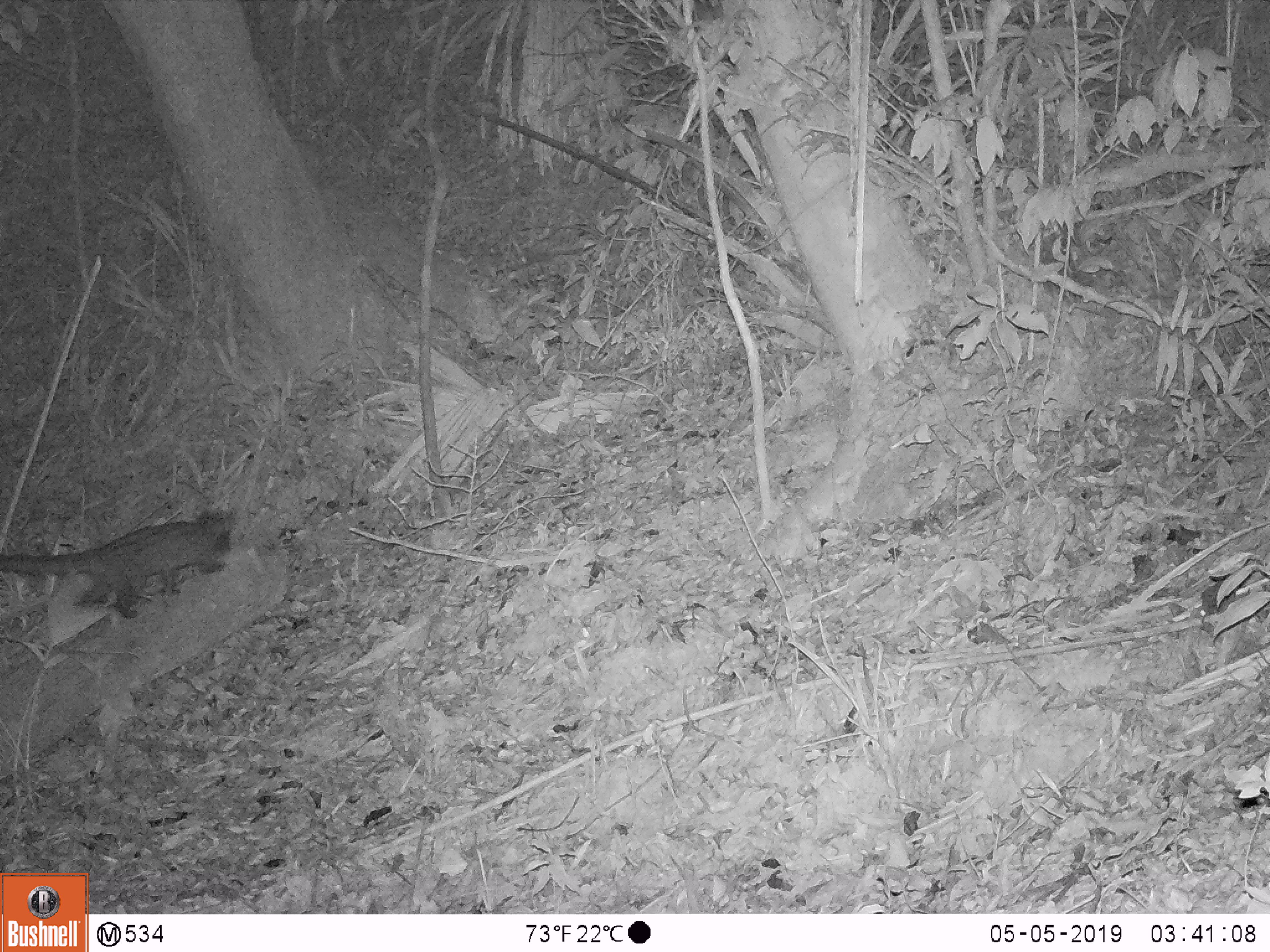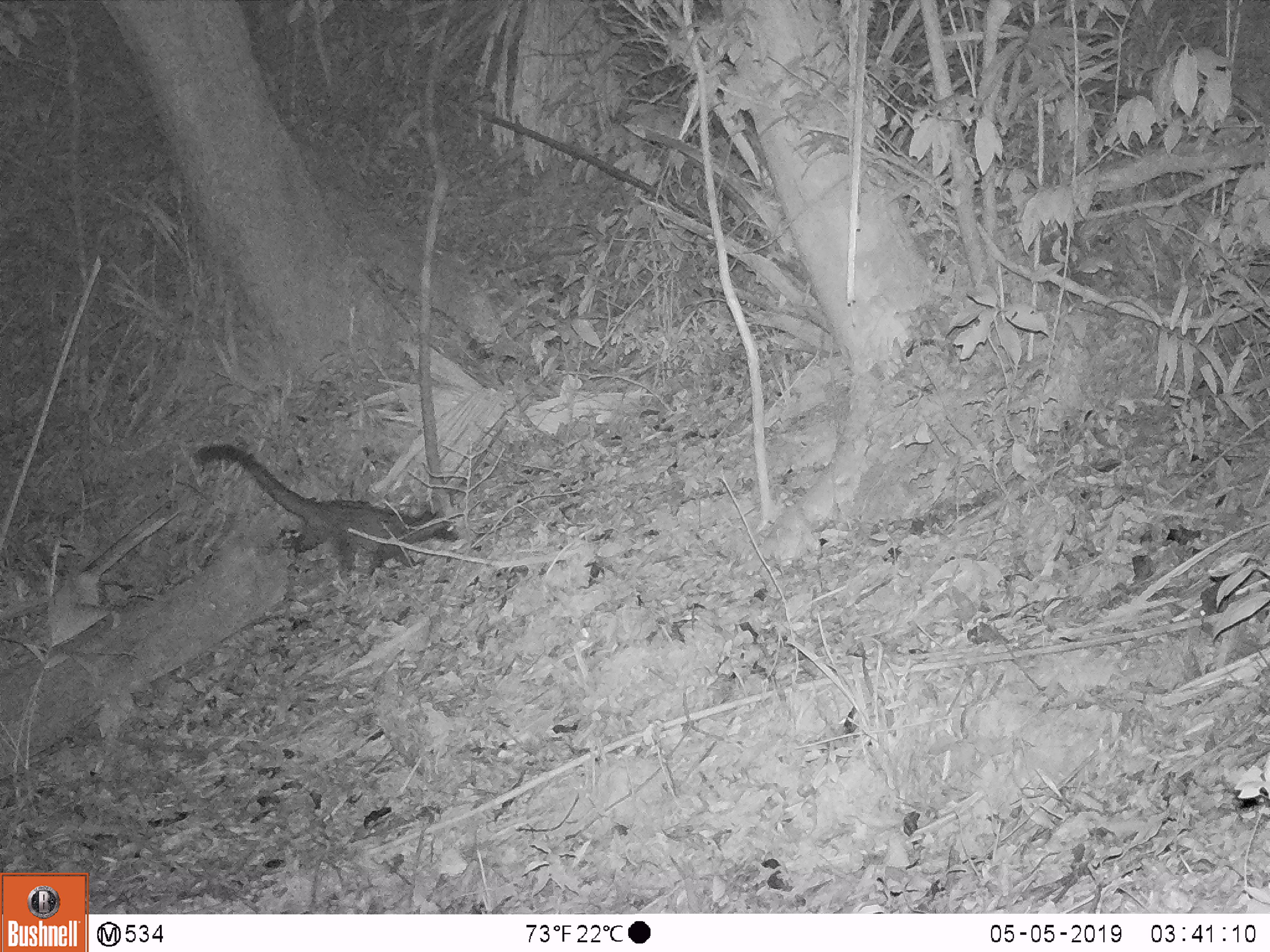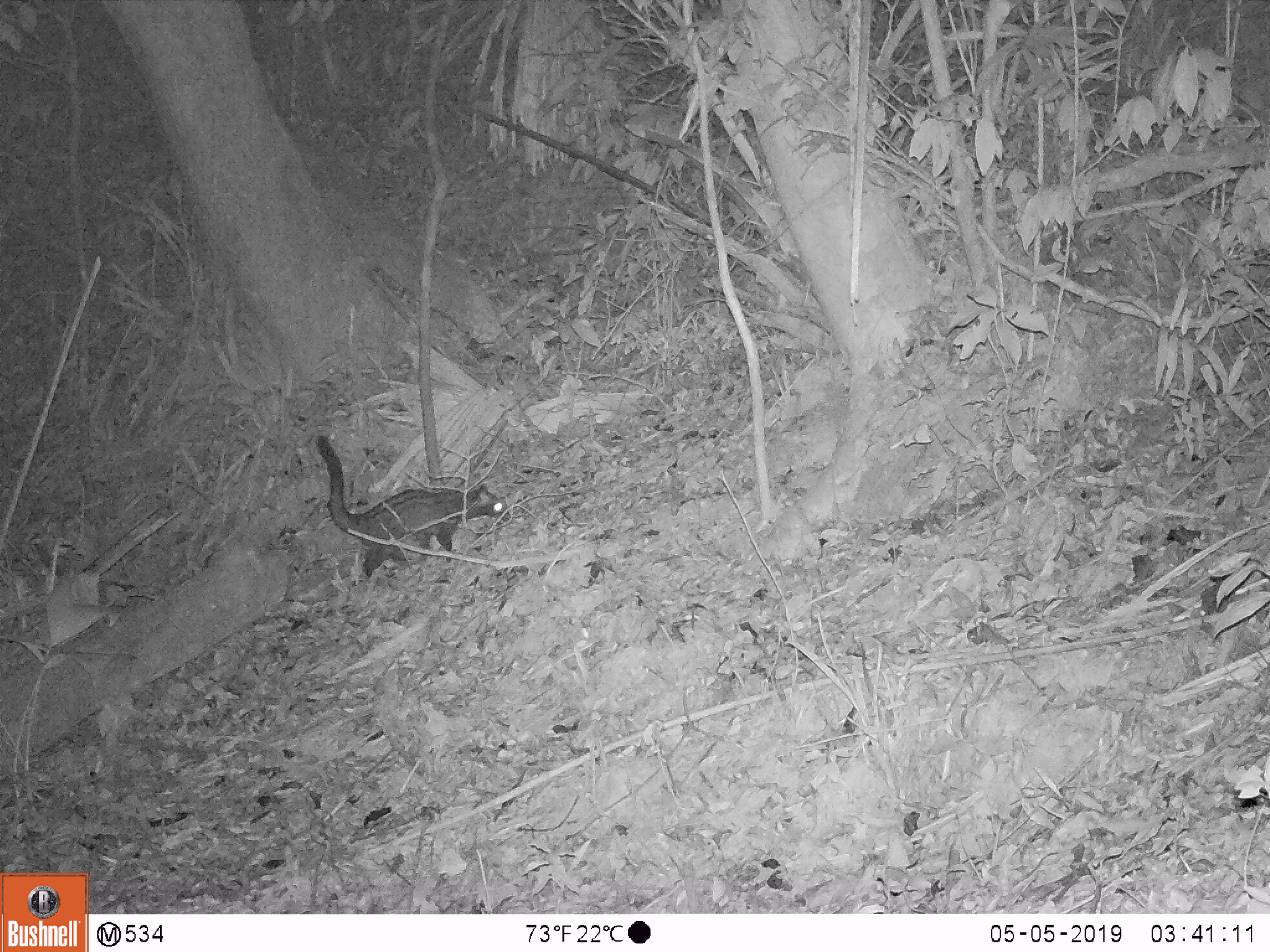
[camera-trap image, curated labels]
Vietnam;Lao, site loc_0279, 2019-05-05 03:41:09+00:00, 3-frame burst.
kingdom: Animalia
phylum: Chordata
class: Mammalia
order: Carnivora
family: Viverridae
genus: Paradoxurus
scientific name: Paradoxurus hermaphroditus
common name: common palm civet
Common palm civet (Paradoxurus hermaphroditus). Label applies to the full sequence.